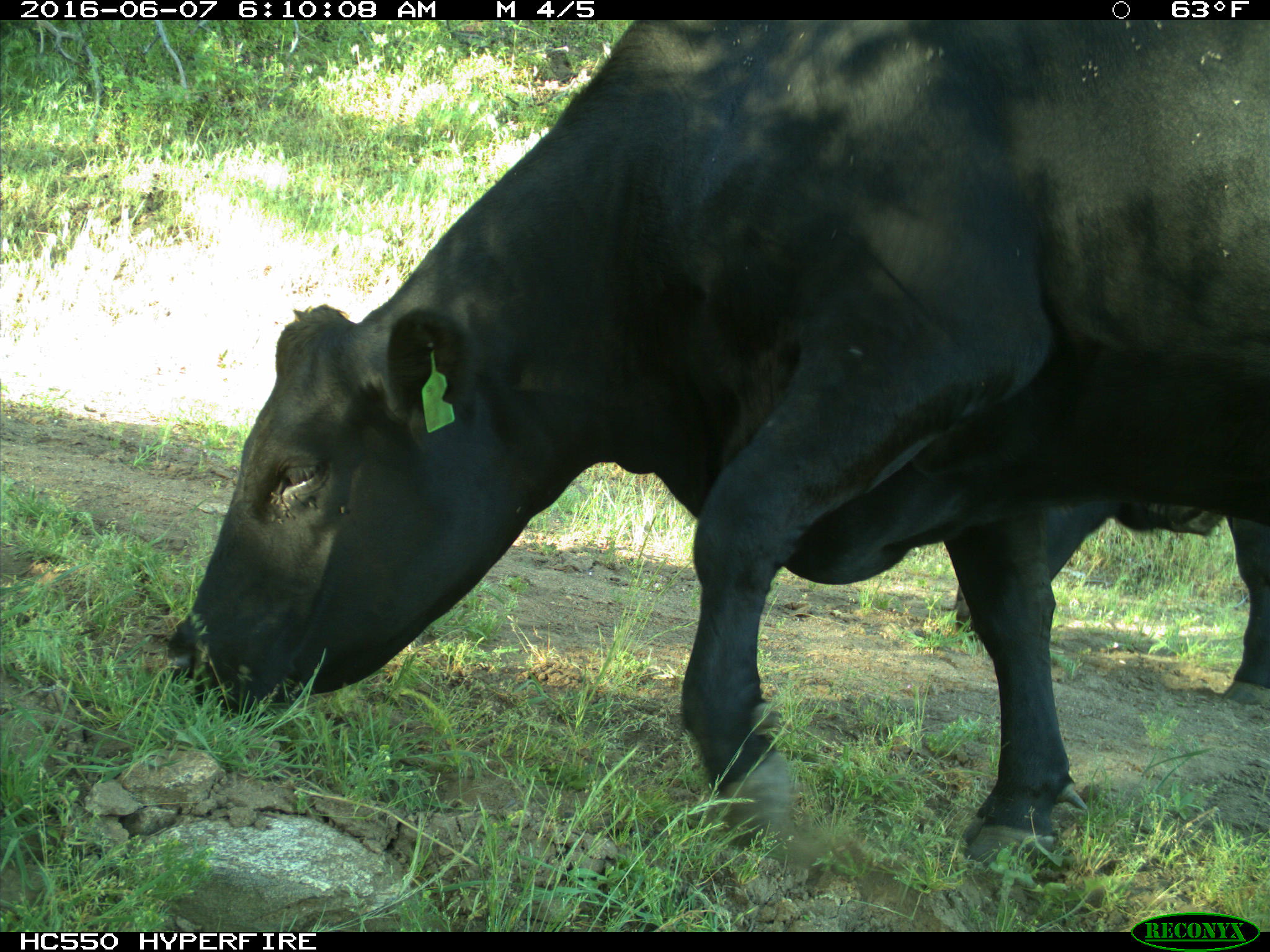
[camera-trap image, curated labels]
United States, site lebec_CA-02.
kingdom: Animalia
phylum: Chordata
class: Mammalia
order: Artiodactyla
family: Bovidae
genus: Bos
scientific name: Bos taurus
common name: domestic cow